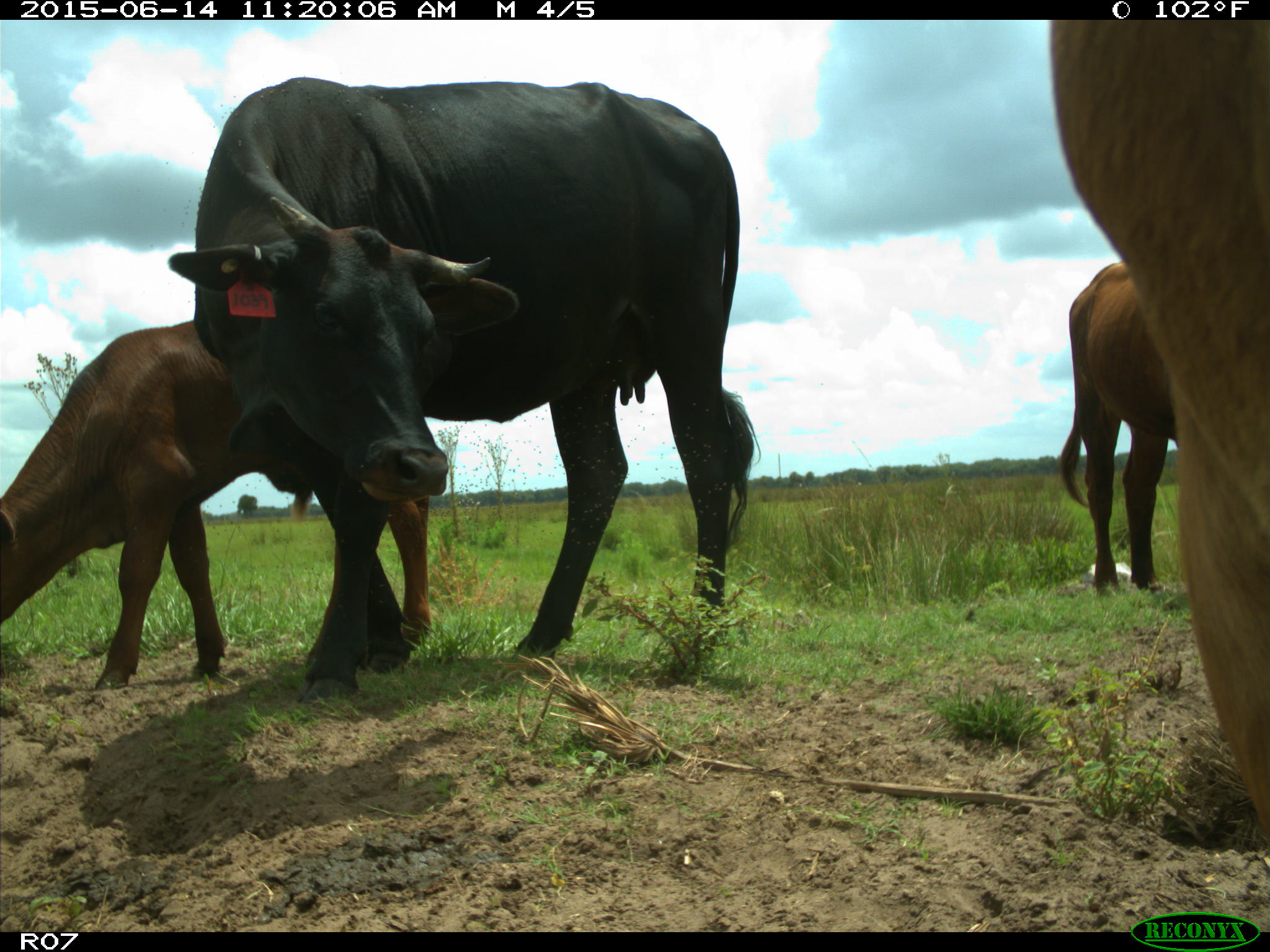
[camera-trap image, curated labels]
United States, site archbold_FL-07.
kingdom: Animalia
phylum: Chordata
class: Mammalia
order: Artiodactyla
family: Bovidae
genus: Bos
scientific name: Bos taurus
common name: domestic cow